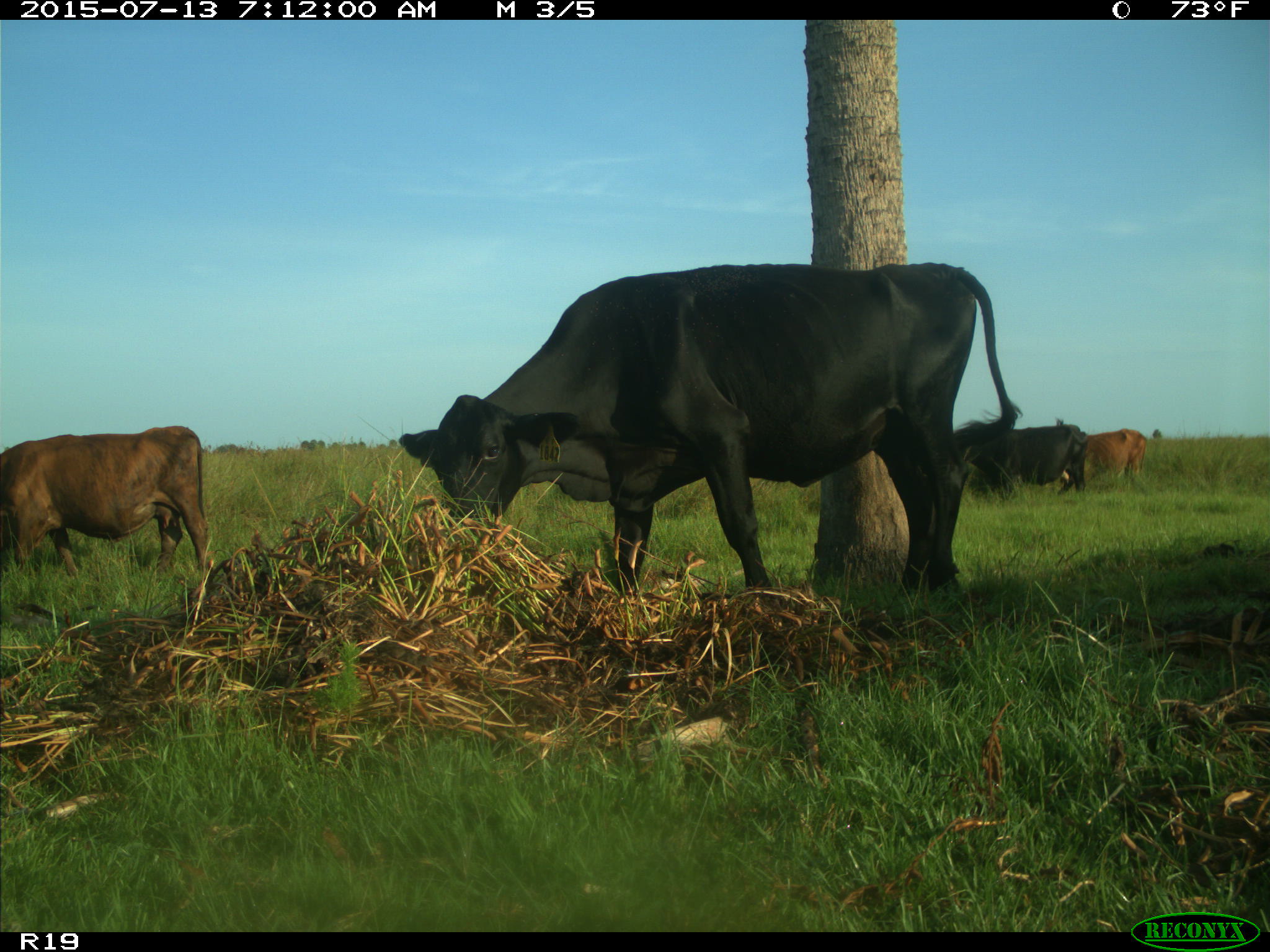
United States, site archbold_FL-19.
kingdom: Animalia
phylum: Chordata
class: Mammalia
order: Artiodactyla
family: Bovidae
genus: Bos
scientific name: Bos taurus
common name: domestic cow